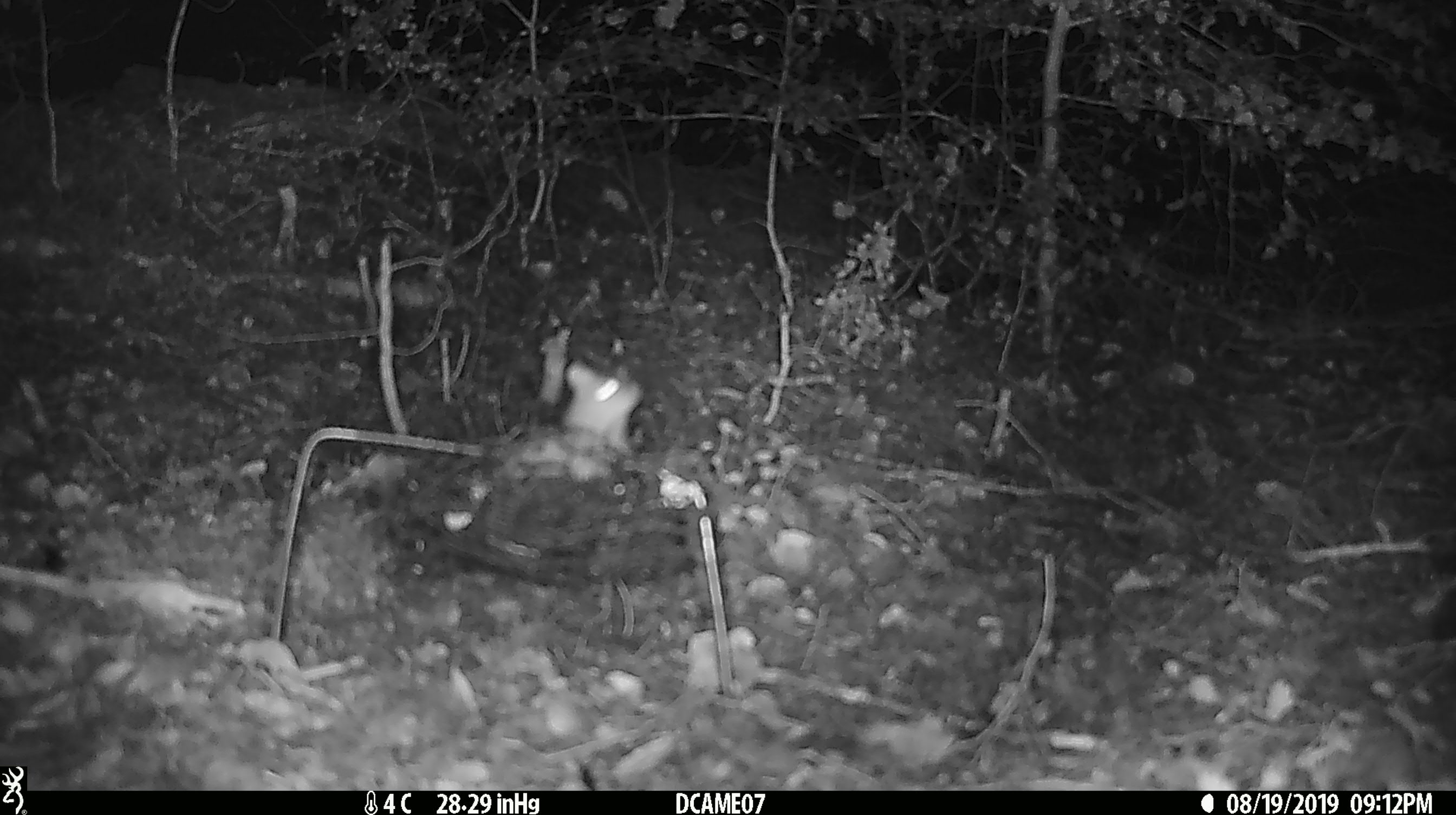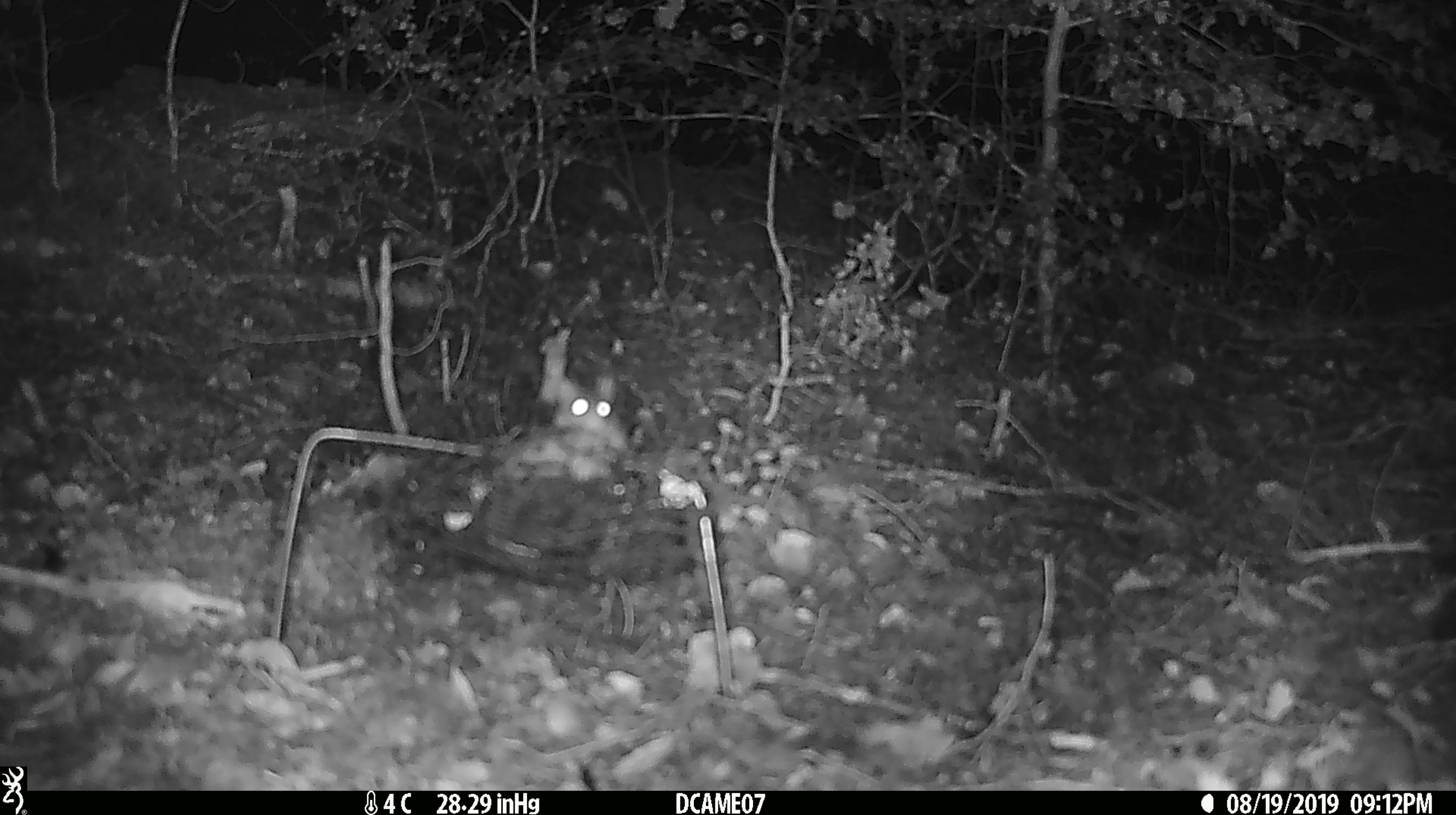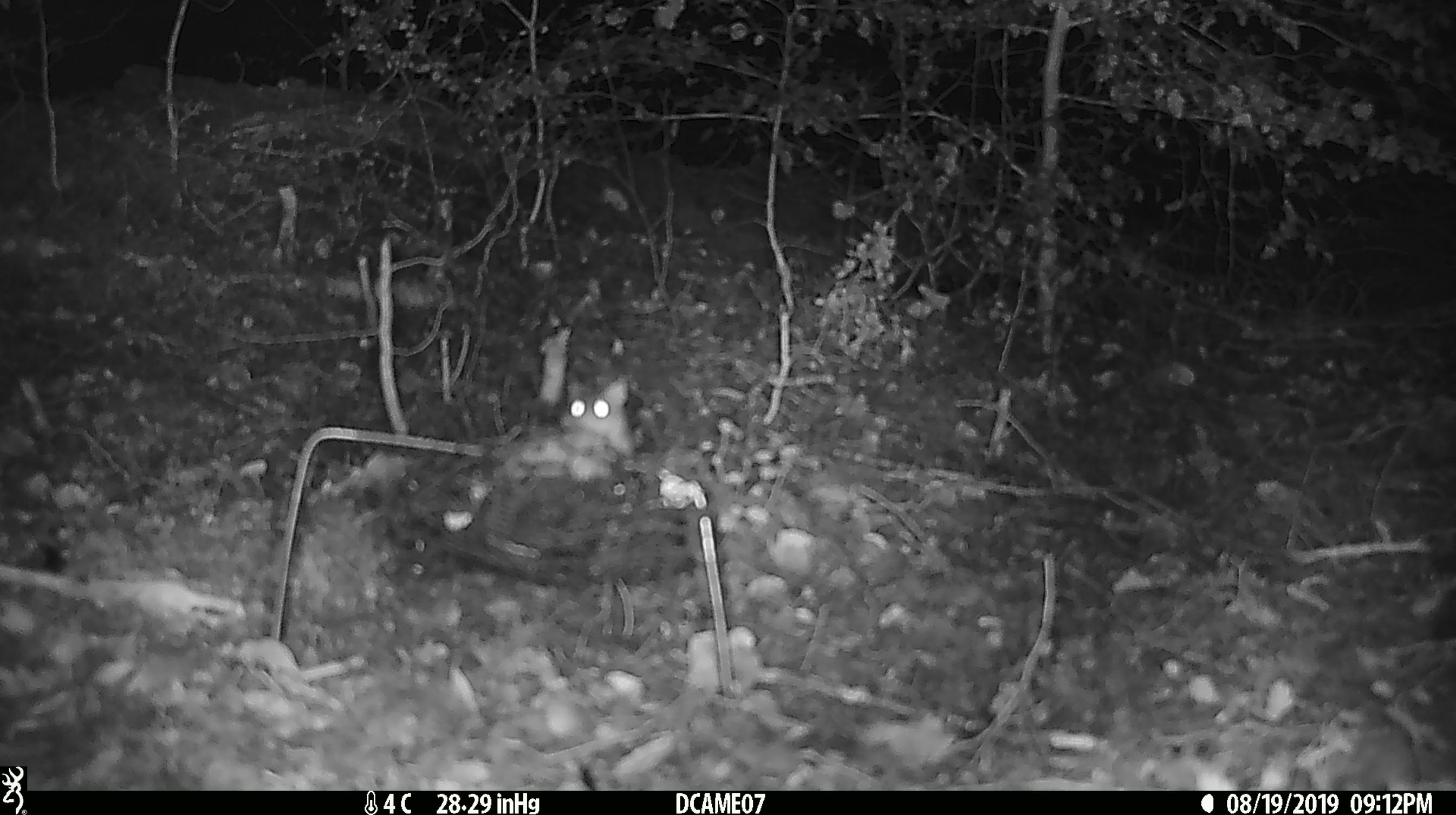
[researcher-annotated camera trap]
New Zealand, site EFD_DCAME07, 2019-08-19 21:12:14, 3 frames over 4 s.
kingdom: Animalia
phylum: Chordata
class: Mammalia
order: Rodentia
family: Muridae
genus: Mus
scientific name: Mus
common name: mouse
Mouse (Mus).